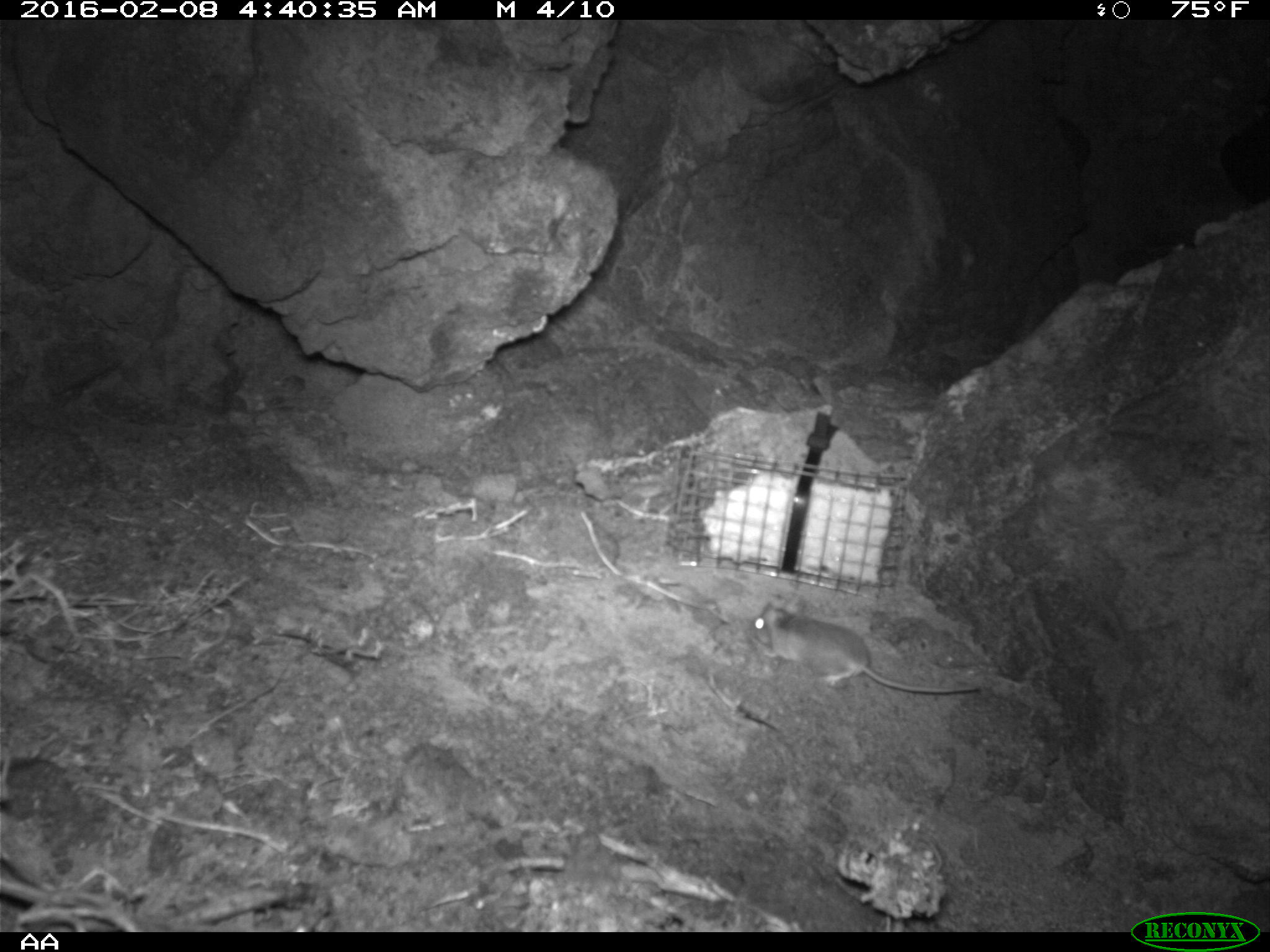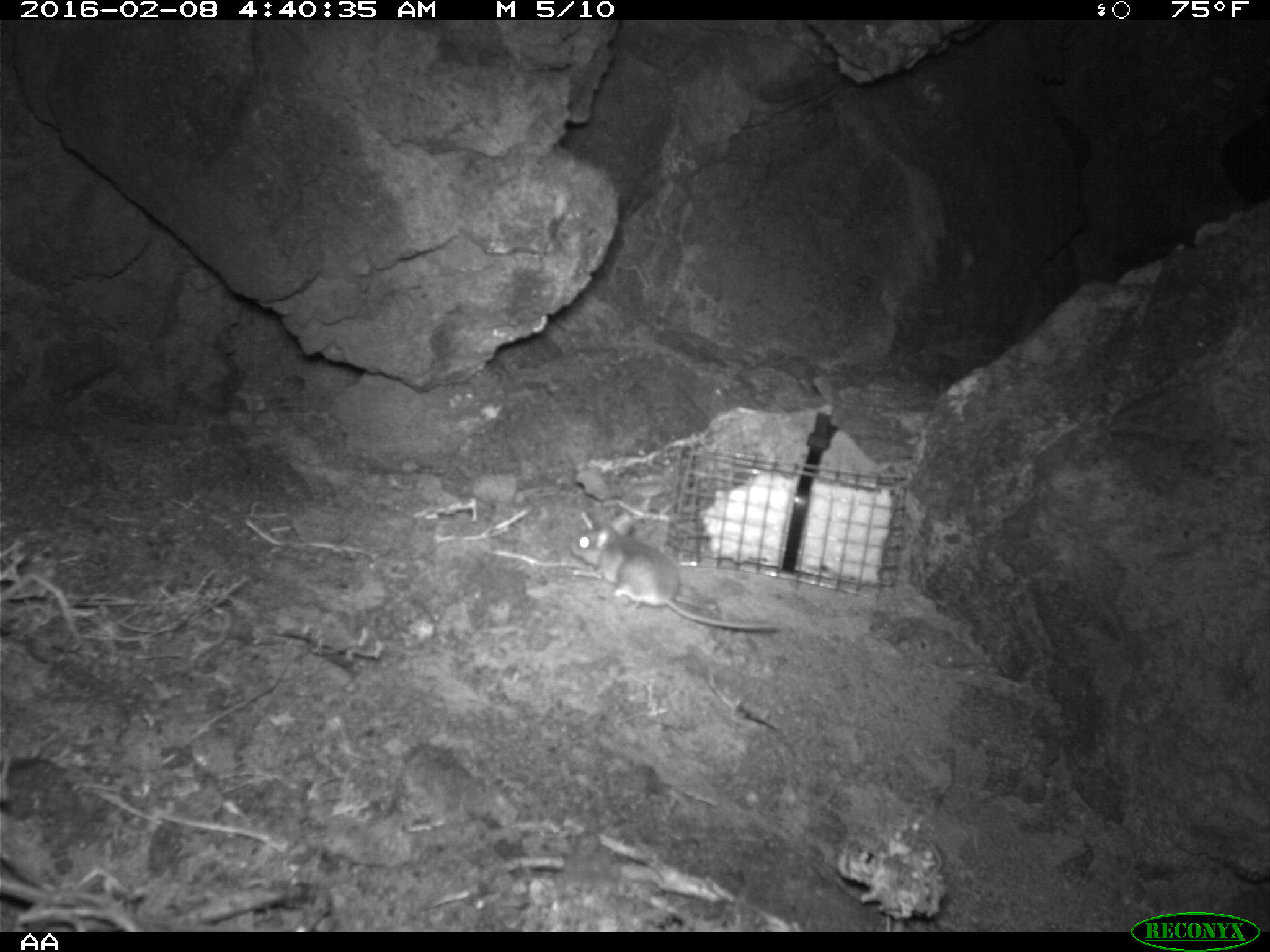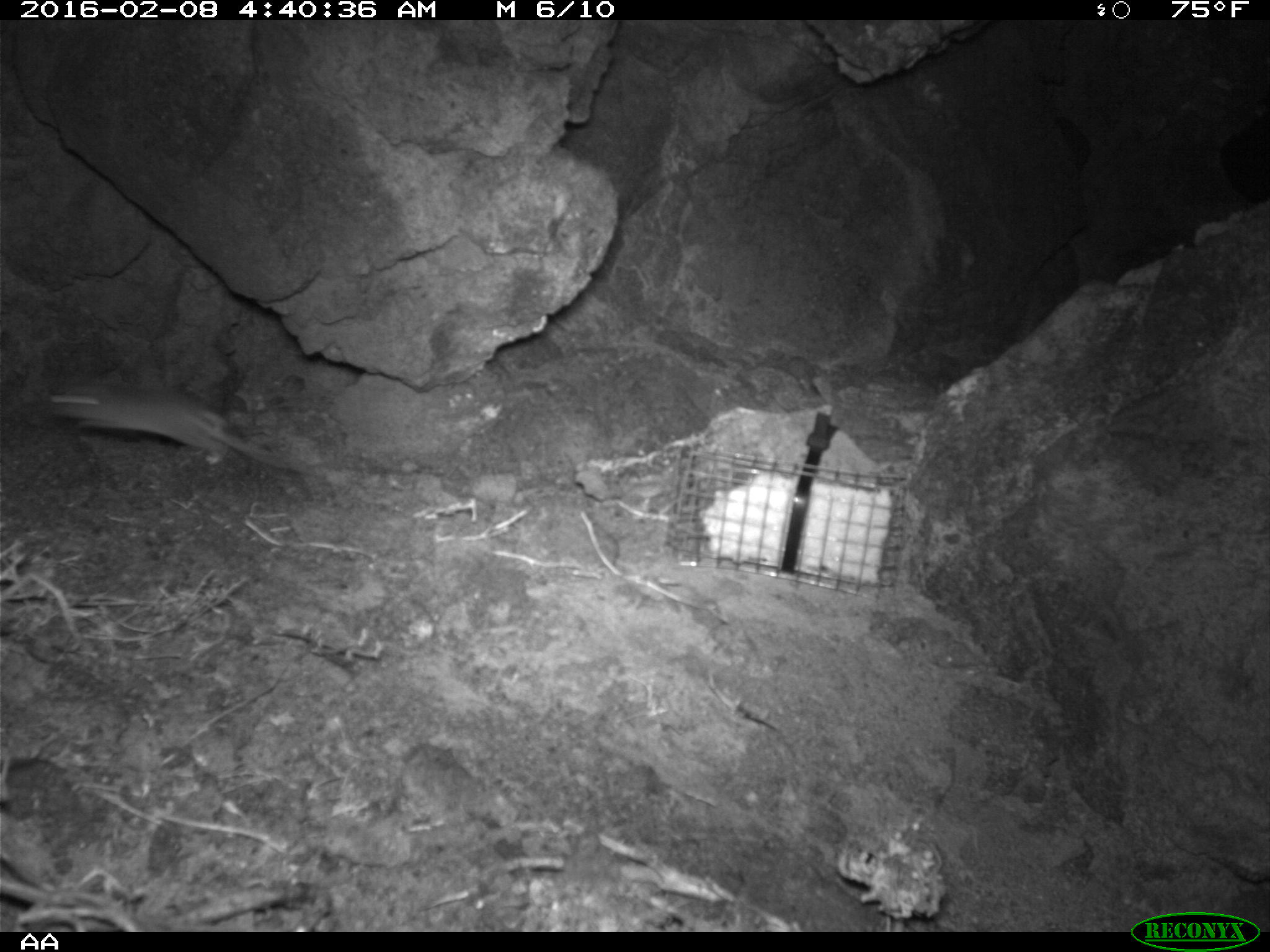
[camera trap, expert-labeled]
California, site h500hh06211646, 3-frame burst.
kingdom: Animalia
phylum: Chordata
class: Mammalia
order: Rodentia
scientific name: Rodentia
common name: rodent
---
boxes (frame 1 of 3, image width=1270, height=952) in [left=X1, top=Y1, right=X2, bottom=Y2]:
rodent: [left=747, top=593, right=987, bottom=694]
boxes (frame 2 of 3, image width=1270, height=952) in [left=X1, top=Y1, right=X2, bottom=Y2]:
rodent: [left=566, top=521, right=781, bottom=634]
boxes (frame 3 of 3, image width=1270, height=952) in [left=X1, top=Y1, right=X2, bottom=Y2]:
rodent: [left=43, top=379, right=324, bottom=480]